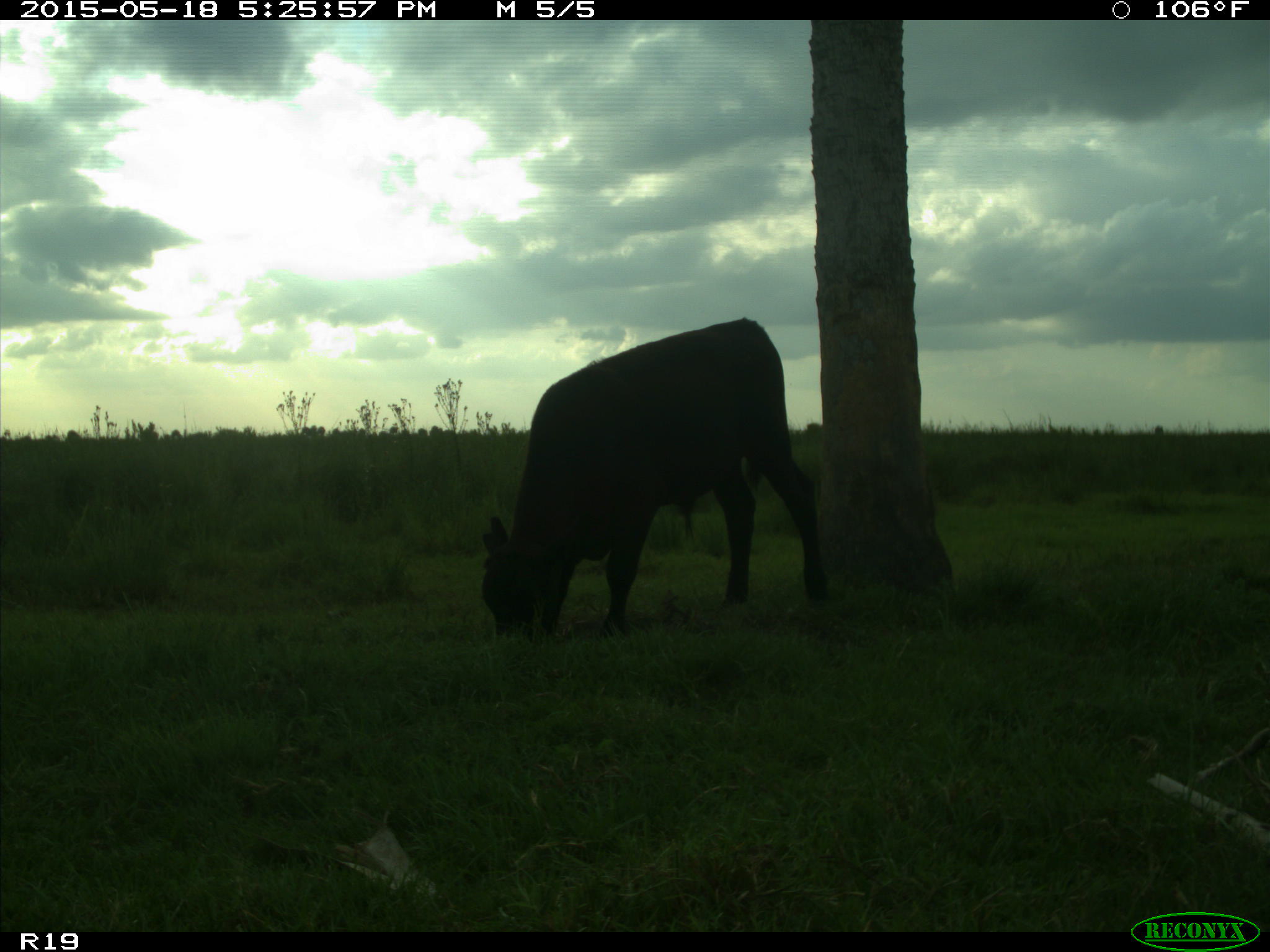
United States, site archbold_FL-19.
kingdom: Animalia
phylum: Chordata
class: Mammalia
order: Artiodactyla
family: Bovidae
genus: Bos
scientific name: Bos taurus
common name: domestic cow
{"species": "Bos taurus (domestic cow)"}